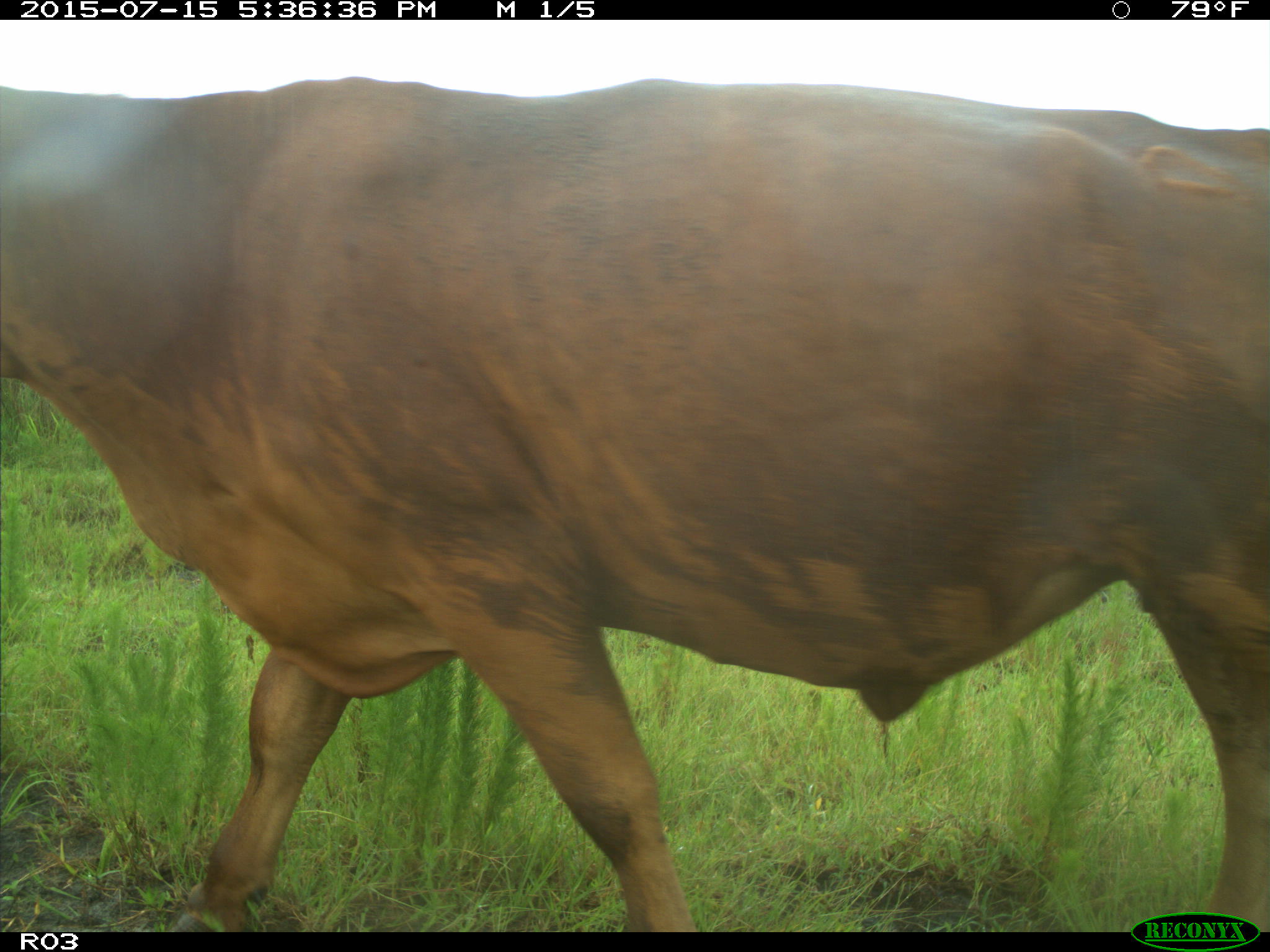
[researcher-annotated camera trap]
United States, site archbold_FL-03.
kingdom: Animalia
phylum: Chordata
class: Mammalia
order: Artiodactyla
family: Bovidae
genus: Bos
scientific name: Bos taurus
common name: domestic cow